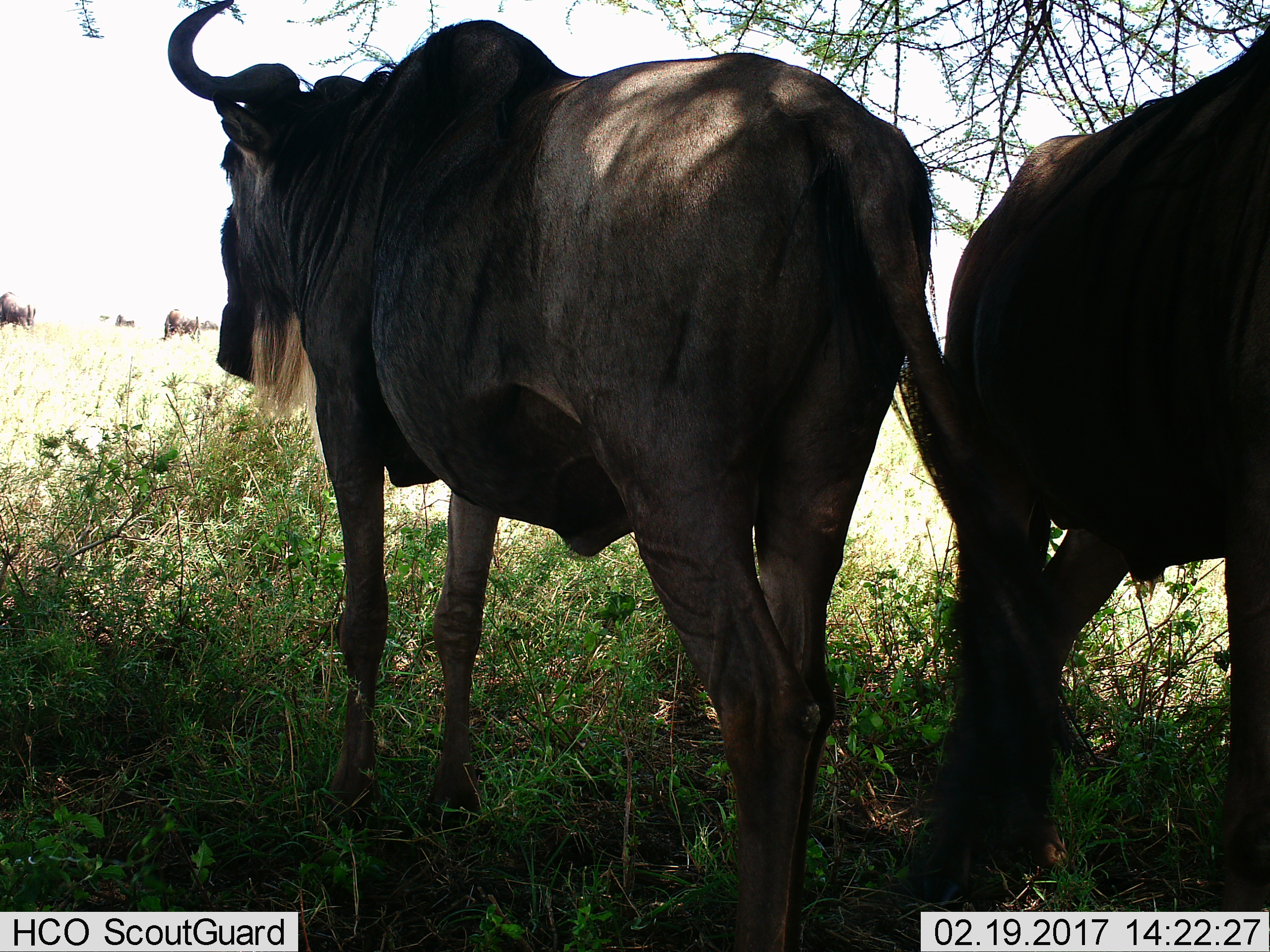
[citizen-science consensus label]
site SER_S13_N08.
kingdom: Animalia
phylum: Chordata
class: Mammalia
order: Artiodactyla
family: Bovidae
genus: Connochaetes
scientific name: Connochaetes taurinus taurinus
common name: blue wildebeest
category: wildebeestblue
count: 2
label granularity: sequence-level